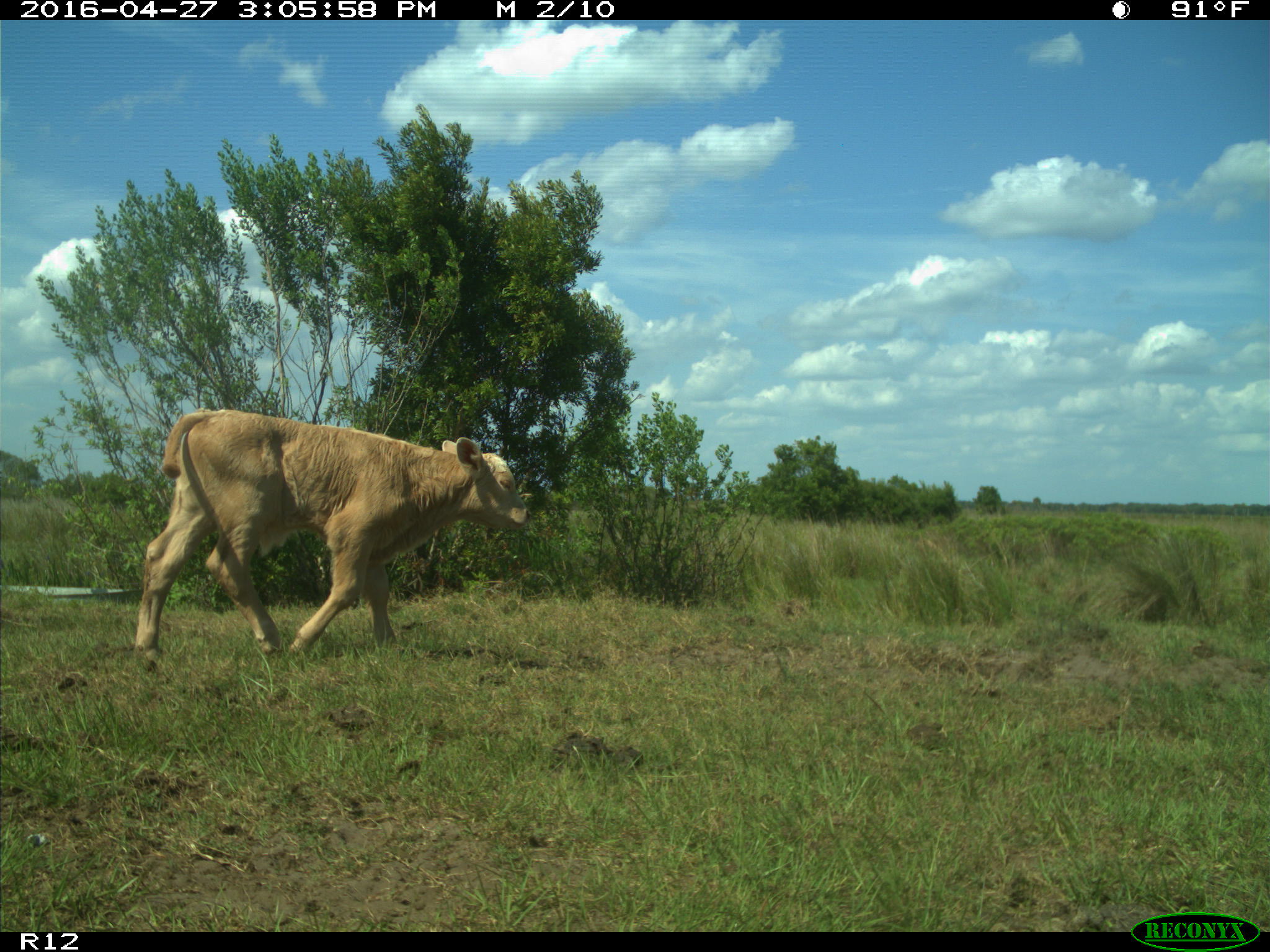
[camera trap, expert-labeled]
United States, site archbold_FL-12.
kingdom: Animalia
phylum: Chordata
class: Mammalia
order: Artiodactyla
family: Bovidae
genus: Bos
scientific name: Bos taurus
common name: domestic cow